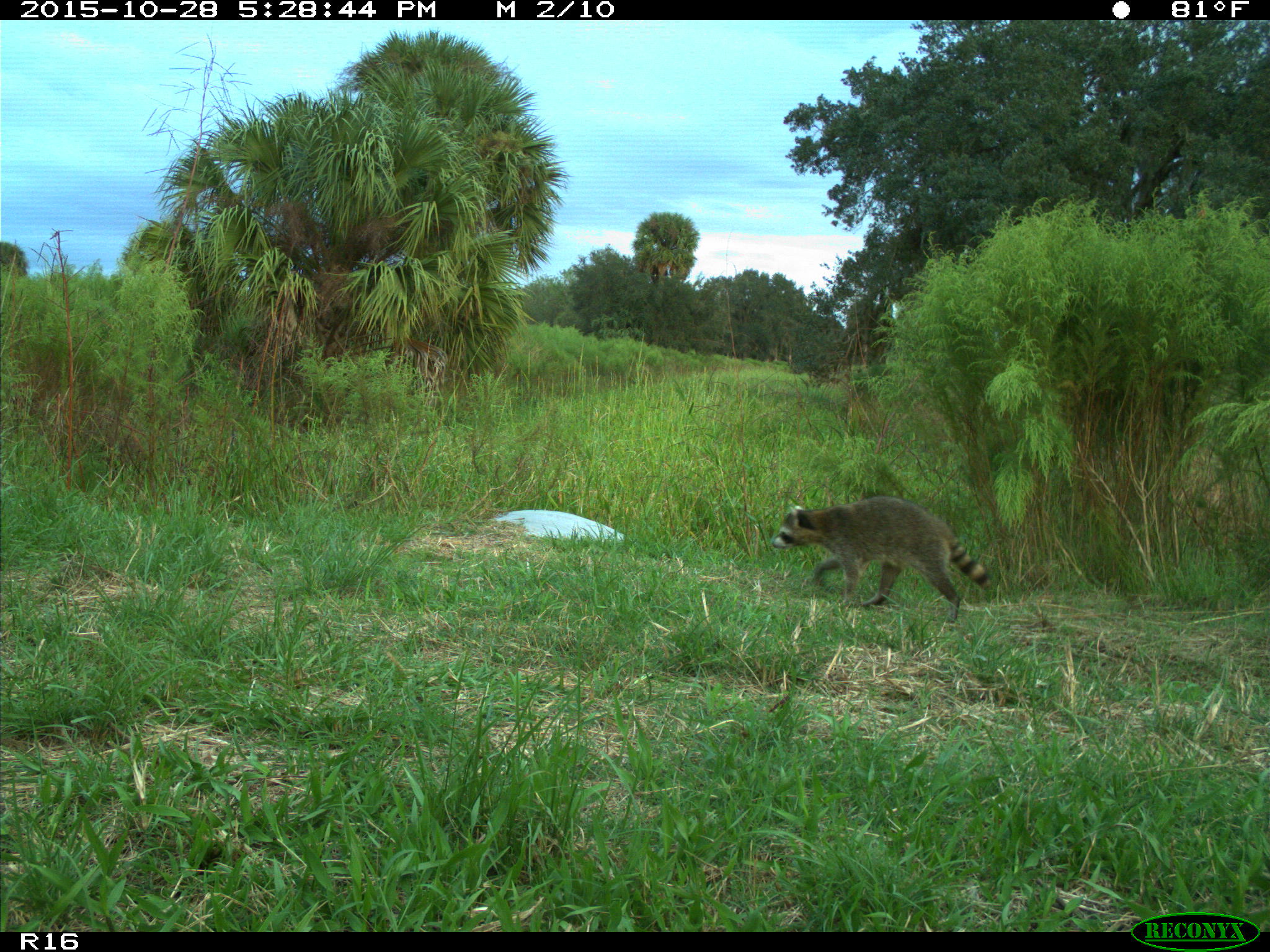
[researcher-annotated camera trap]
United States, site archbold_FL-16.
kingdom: Animalia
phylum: Chordata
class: Mammalia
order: Carnivora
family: Procyonidae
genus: Procyon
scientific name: Procyon lotor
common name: common raccoon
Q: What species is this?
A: Procyon lotor (common raccoon).